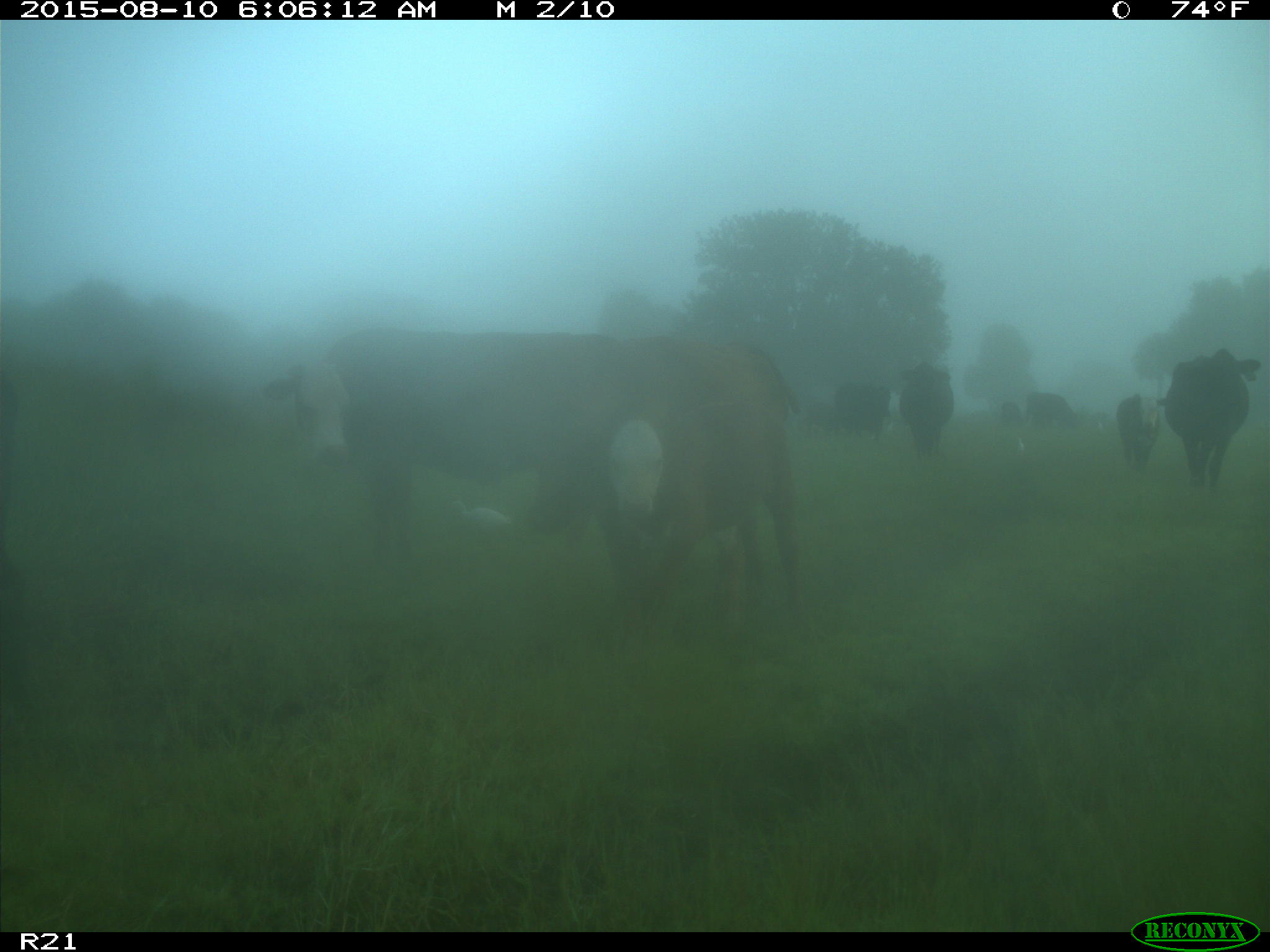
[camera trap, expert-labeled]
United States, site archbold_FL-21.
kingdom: Animalia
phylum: Chordata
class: Mammalia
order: Artiodactyla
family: Bovidae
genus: Bos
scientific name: Bos taurus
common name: domestic cow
Bos taurus (domestic cow).